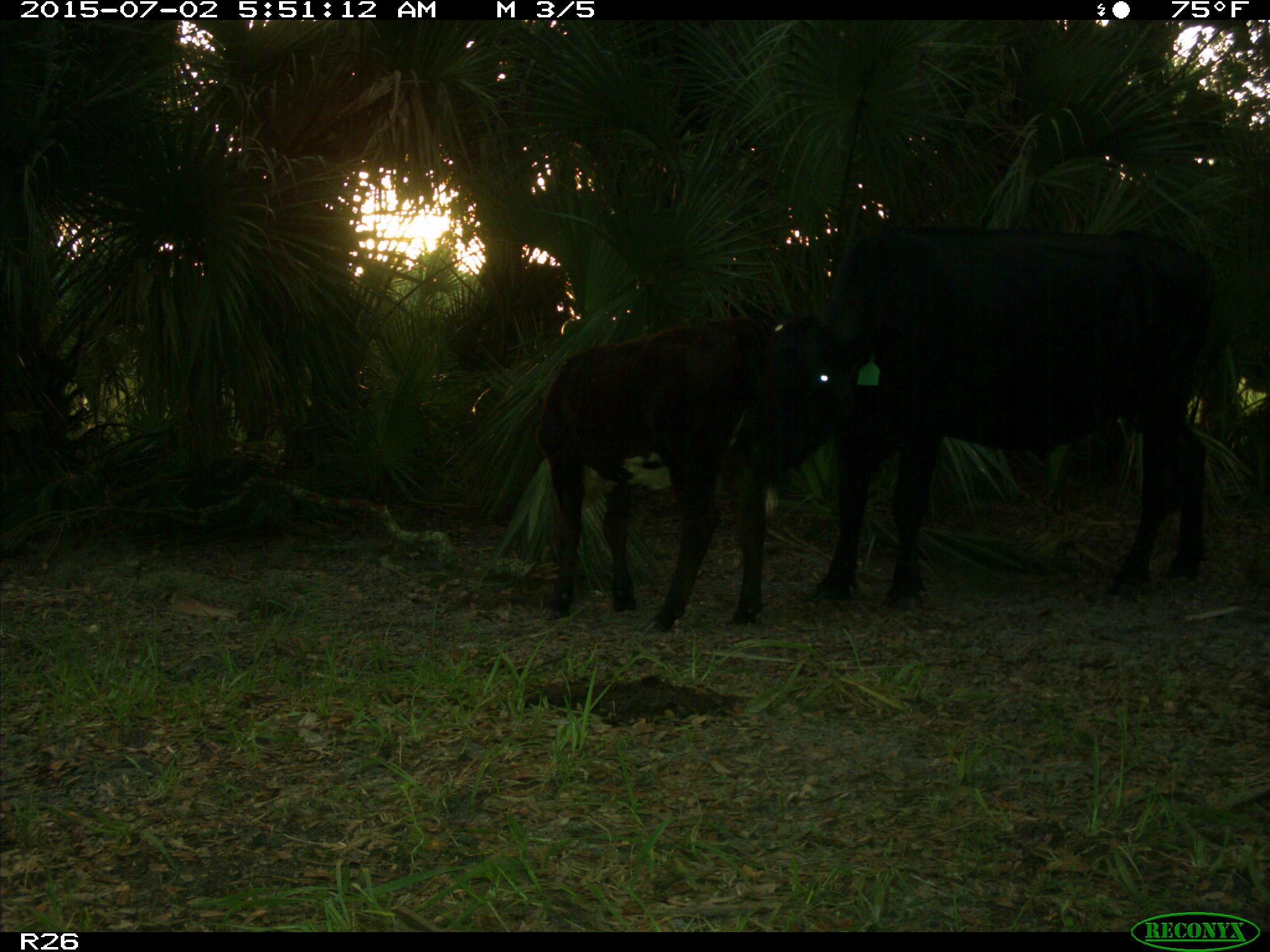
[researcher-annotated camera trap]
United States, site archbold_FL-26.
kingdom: Animalia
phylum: Chordata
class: Mammalia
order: Artiodactyla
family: Bovidae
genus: Bos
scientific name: Bos taurus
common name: domestic cow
Bos taurus (domestic cow).